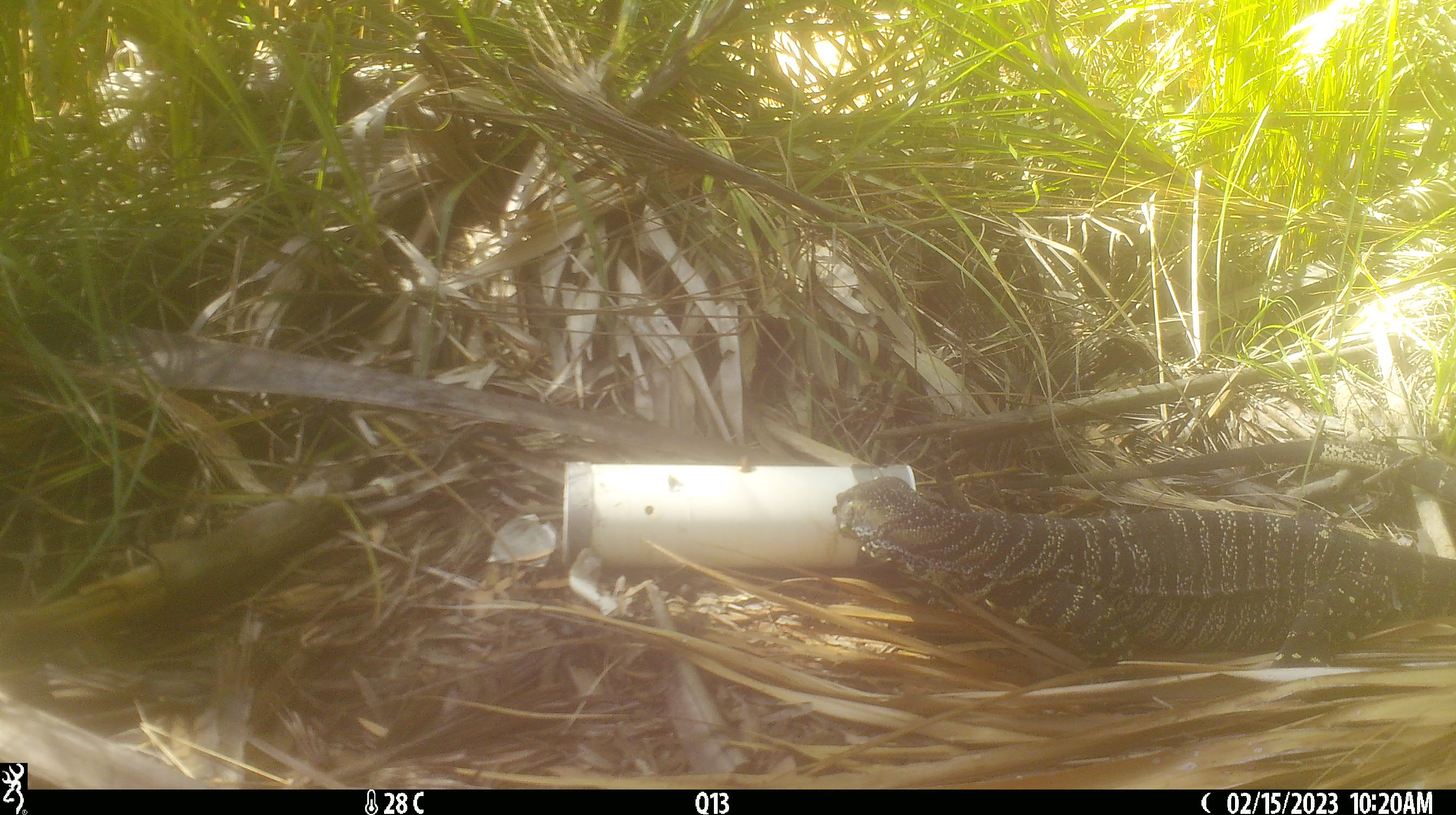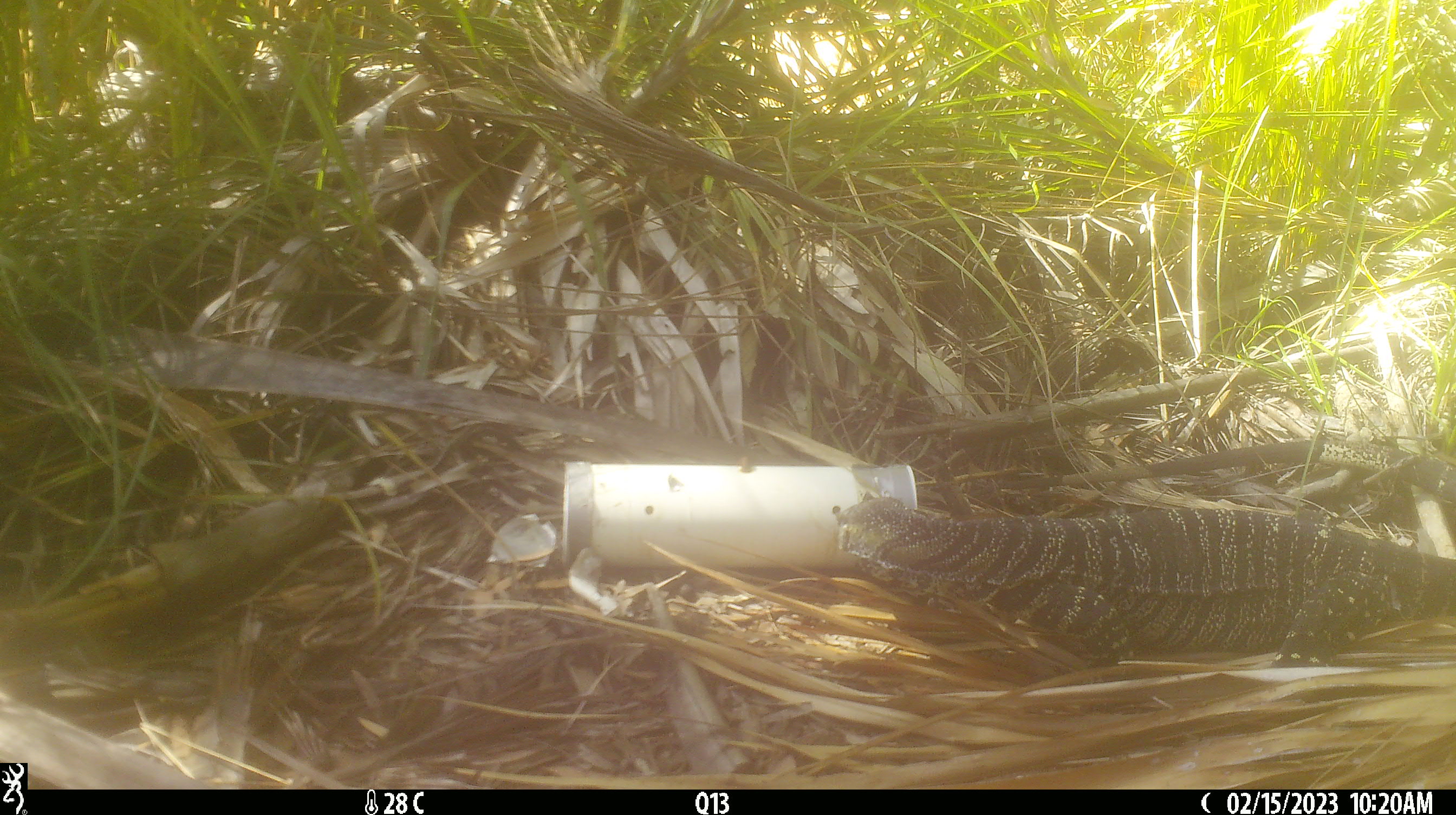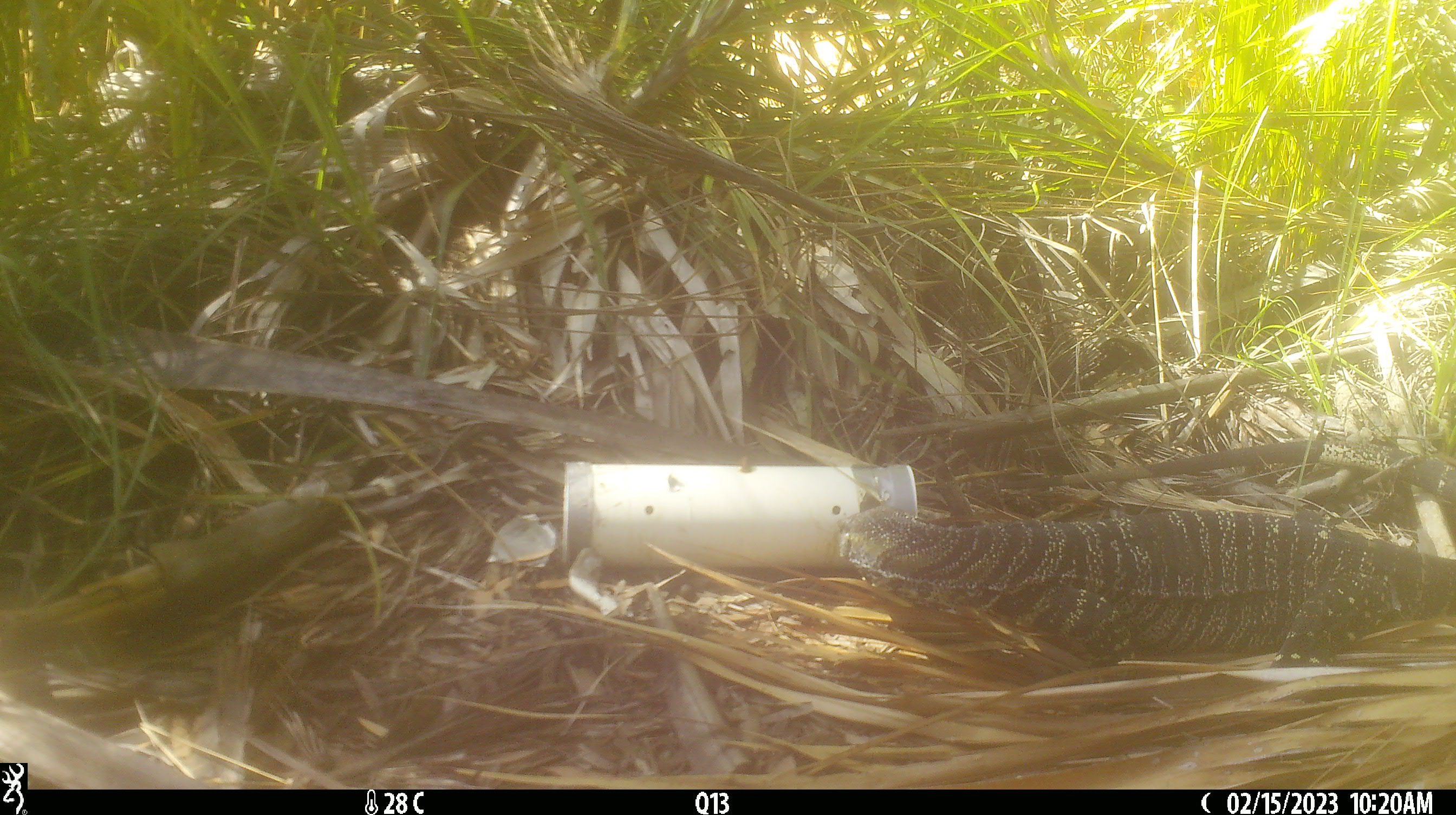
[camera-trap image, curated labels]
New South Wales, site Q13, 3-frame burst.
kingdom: Animalia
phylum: Chordata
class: Reptilia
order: Squamata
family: Varanidae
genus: Varanus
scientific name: Varanus varius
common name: lace monitor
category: goanna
Goanna (lace monitor) (Varanus varius).